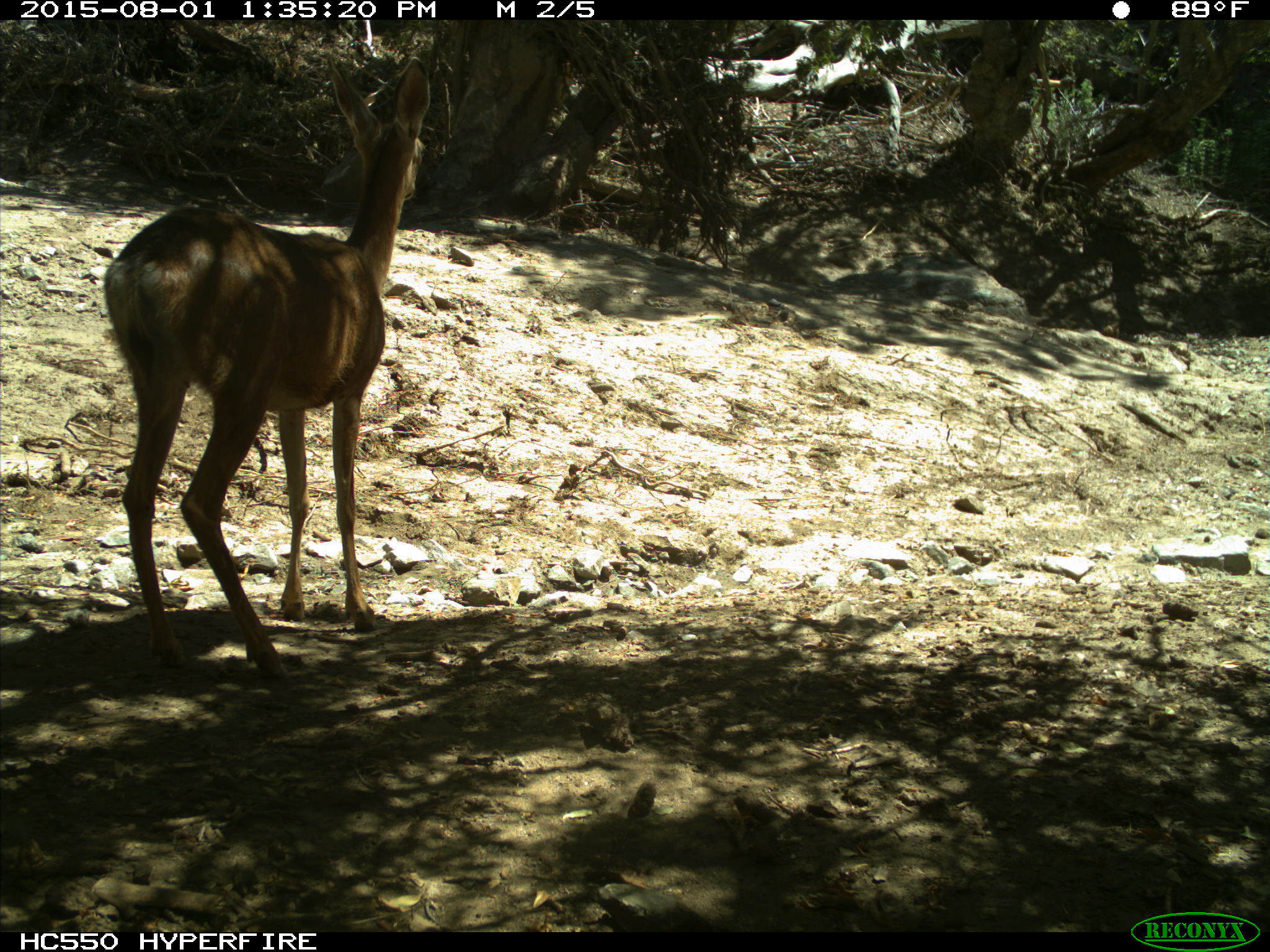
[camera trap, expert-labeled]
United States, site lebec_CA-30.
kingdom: Animalia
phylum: Chordata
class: Mammalia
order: Artiodactyla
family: Cervidae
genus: Odocoileus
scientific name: Odocoileus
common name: deer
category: unidentified deer